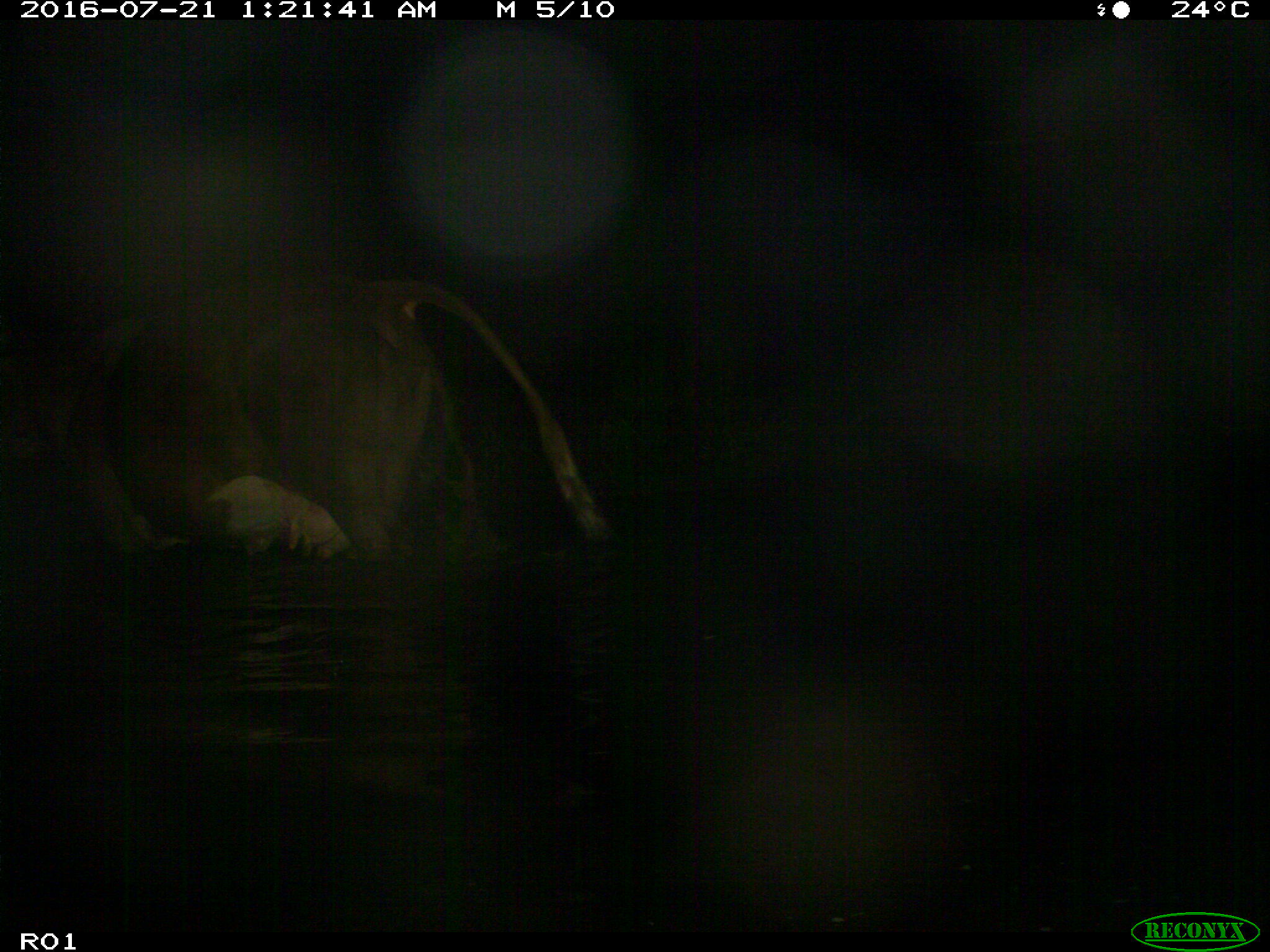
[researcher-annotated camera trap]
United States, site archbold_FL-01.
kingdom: Animalia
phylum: Chordata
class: Mammalia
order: Artiodactyla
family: Bovidae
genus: Bos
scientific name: Bos taurus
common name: domestic cow